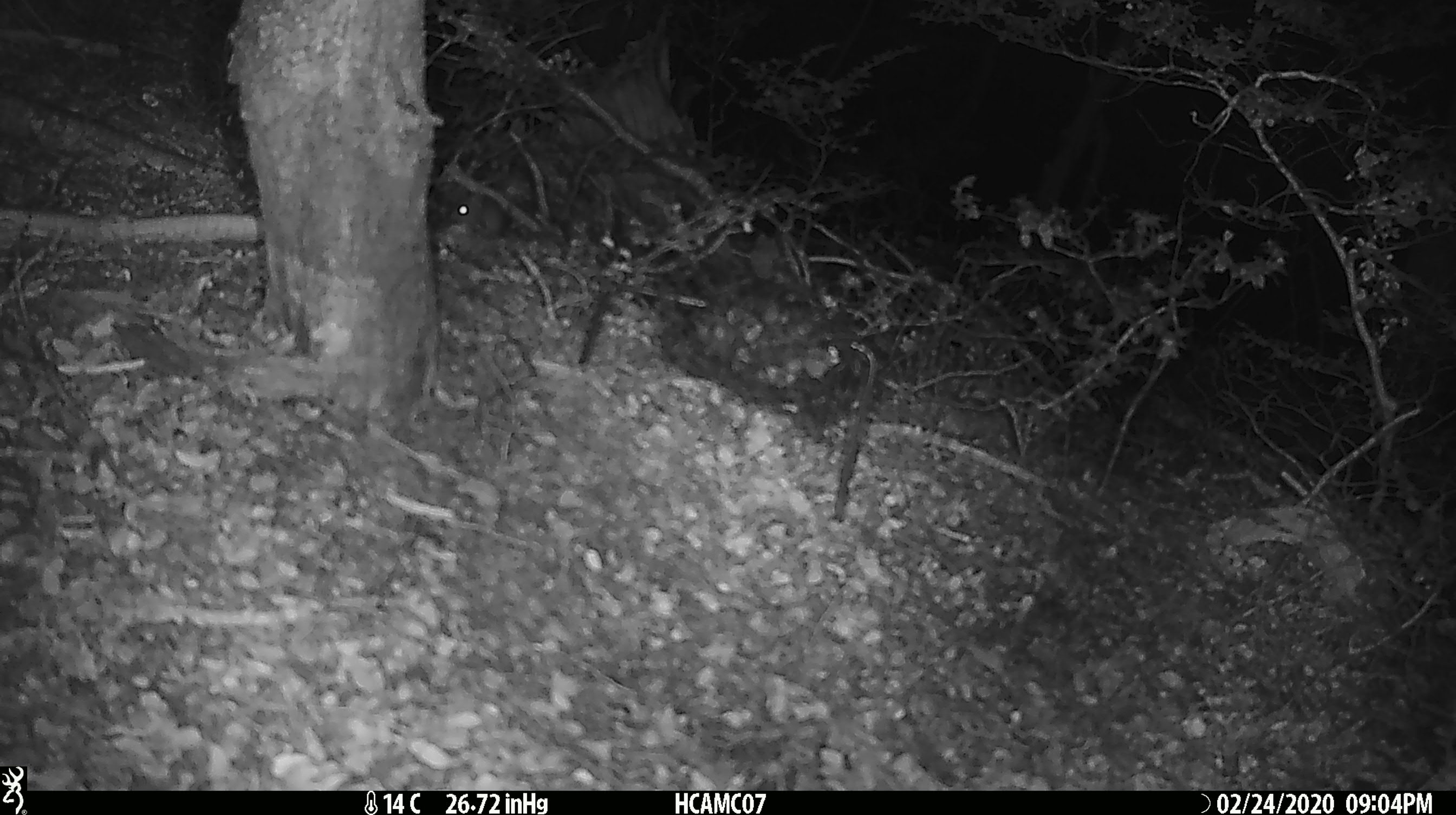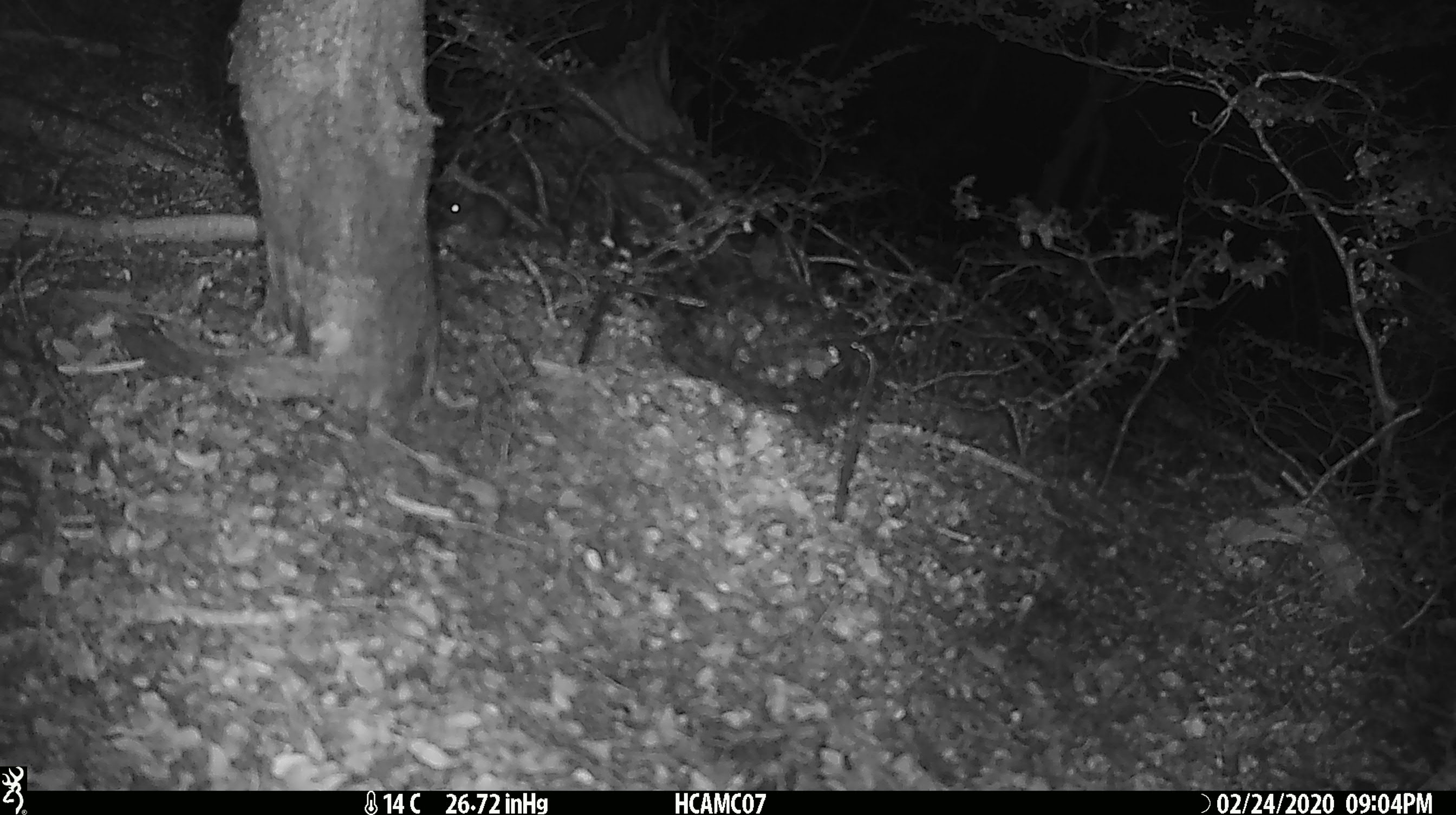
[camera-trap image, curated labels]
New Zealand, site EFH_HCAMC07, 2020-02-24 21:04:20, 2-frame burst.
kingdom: Animalia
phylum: Chordata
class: Mammalia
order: Rodentia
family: Muridae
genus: Mus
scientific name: Mus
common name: mouse